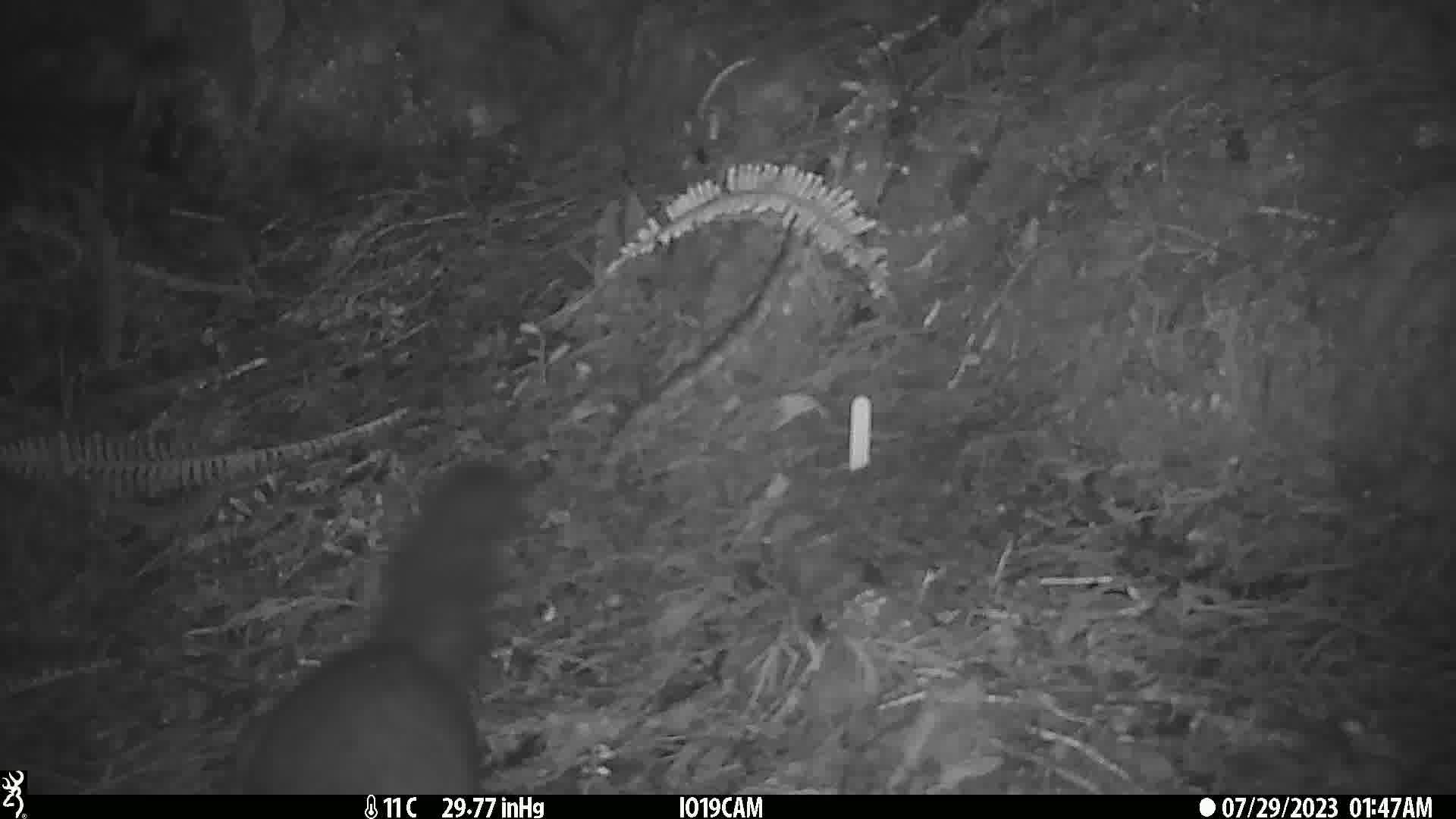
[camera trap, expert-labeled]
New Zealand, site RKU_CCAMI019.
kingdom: Animalia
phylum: Chordata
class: Mammalia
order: Diprotodontia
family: Phalangeridae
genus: Trichosurus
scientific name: Trichosurus vulpecula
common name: common brushtail possum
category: possum